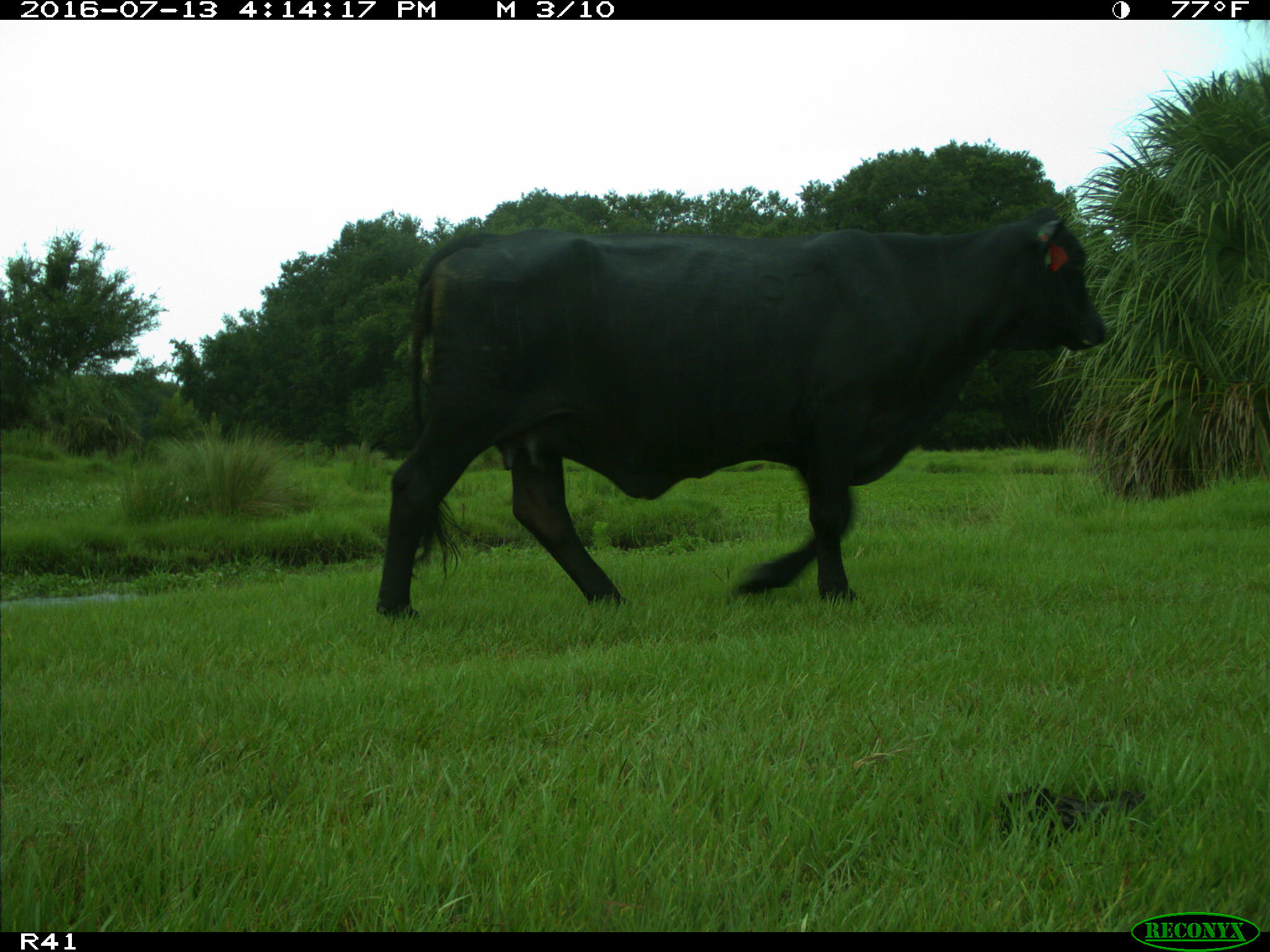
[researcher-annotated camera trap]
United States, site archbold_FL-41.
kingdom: Animalia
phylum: Chordata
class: Mammalia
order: Artiodactyla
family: Bovidae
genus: Bos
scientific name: Bos taurus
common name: domestic cow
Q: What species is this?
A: Bos taurus (domestic cow).